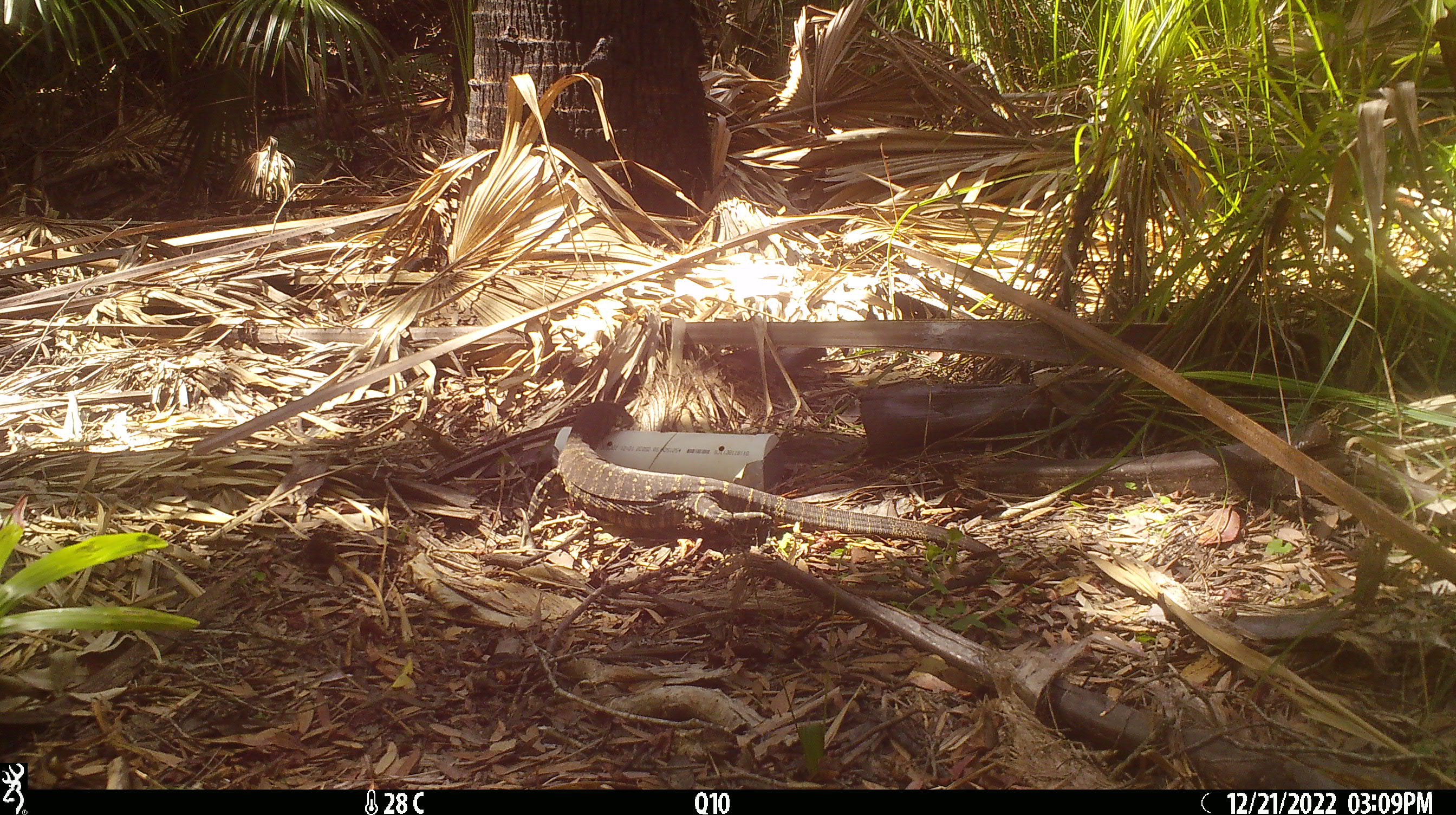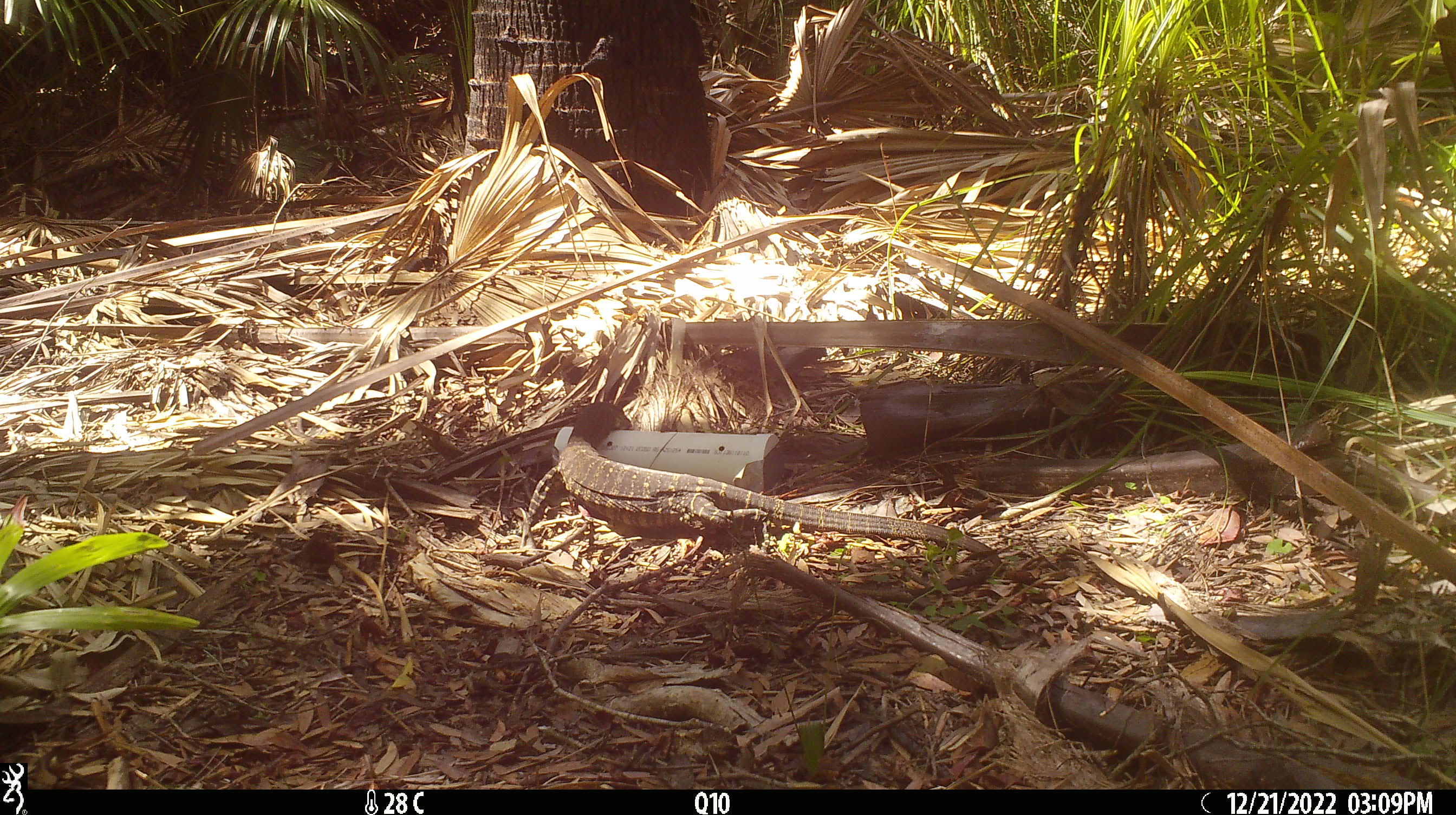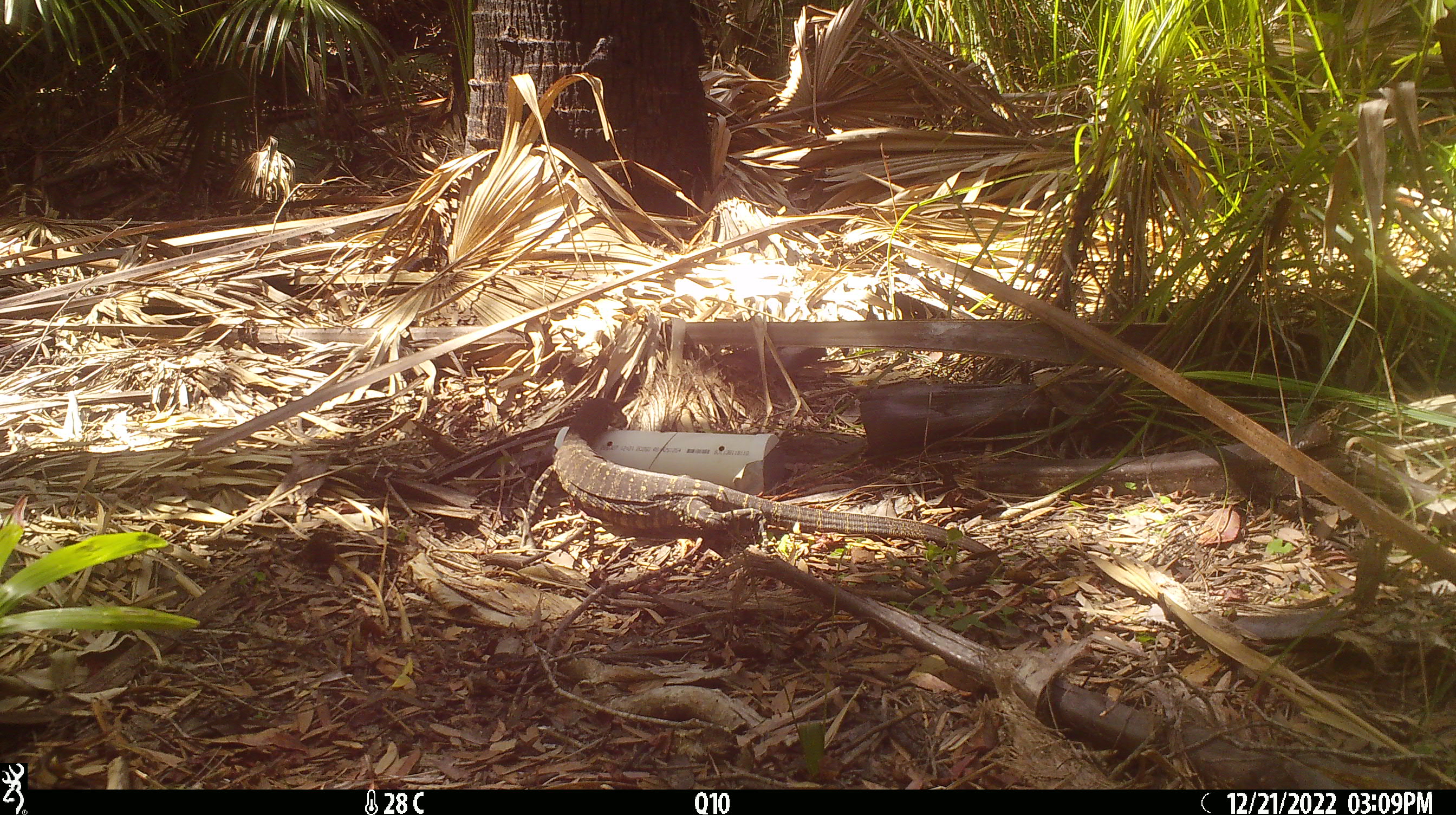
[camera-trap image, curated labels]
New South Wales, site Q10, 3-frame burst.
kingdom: Animalia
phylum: Chordata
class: Reptilia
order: Squamata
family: Varanidae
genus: Varanus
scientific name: Varanus varius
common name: lace monitor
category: goanna